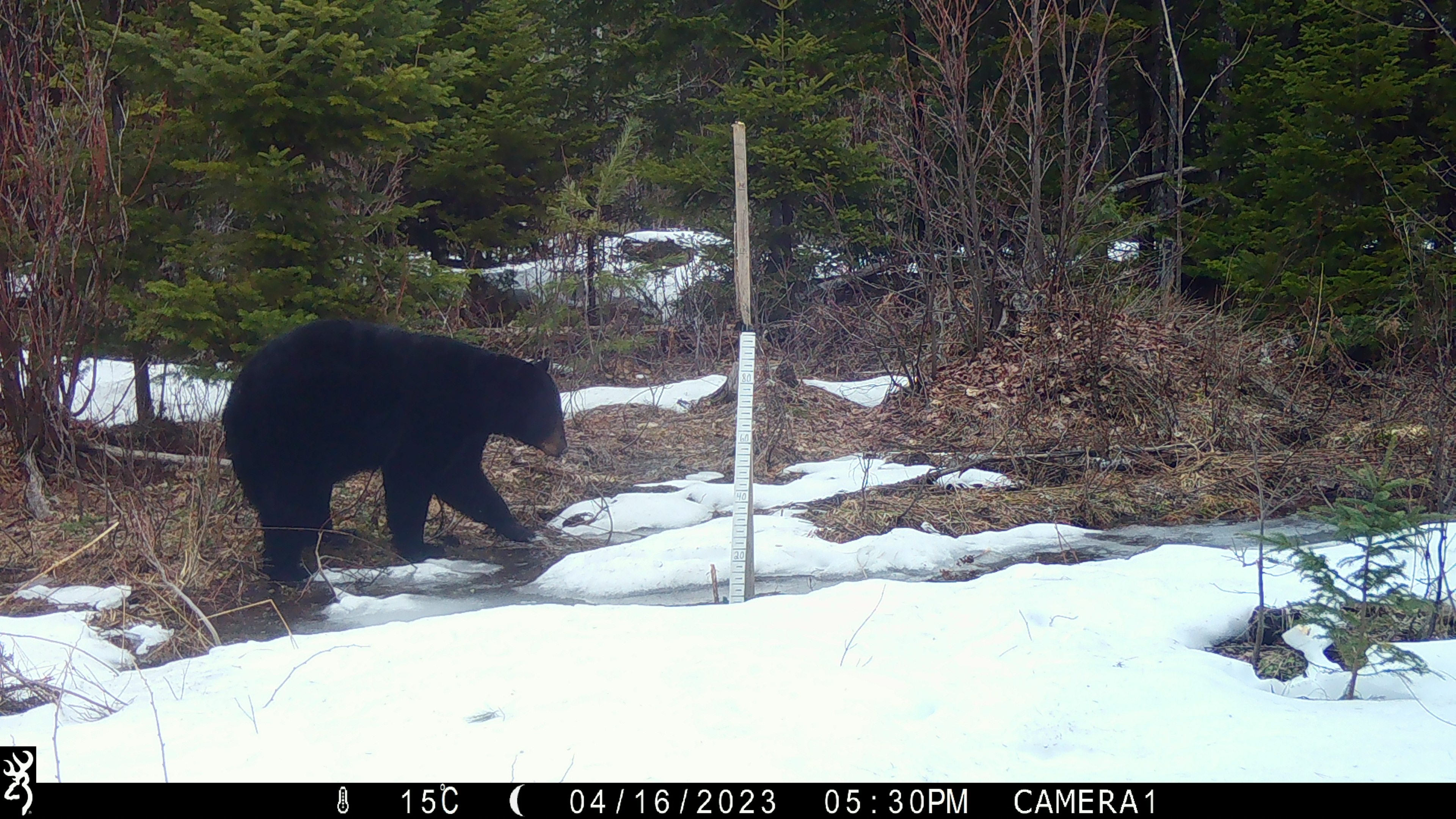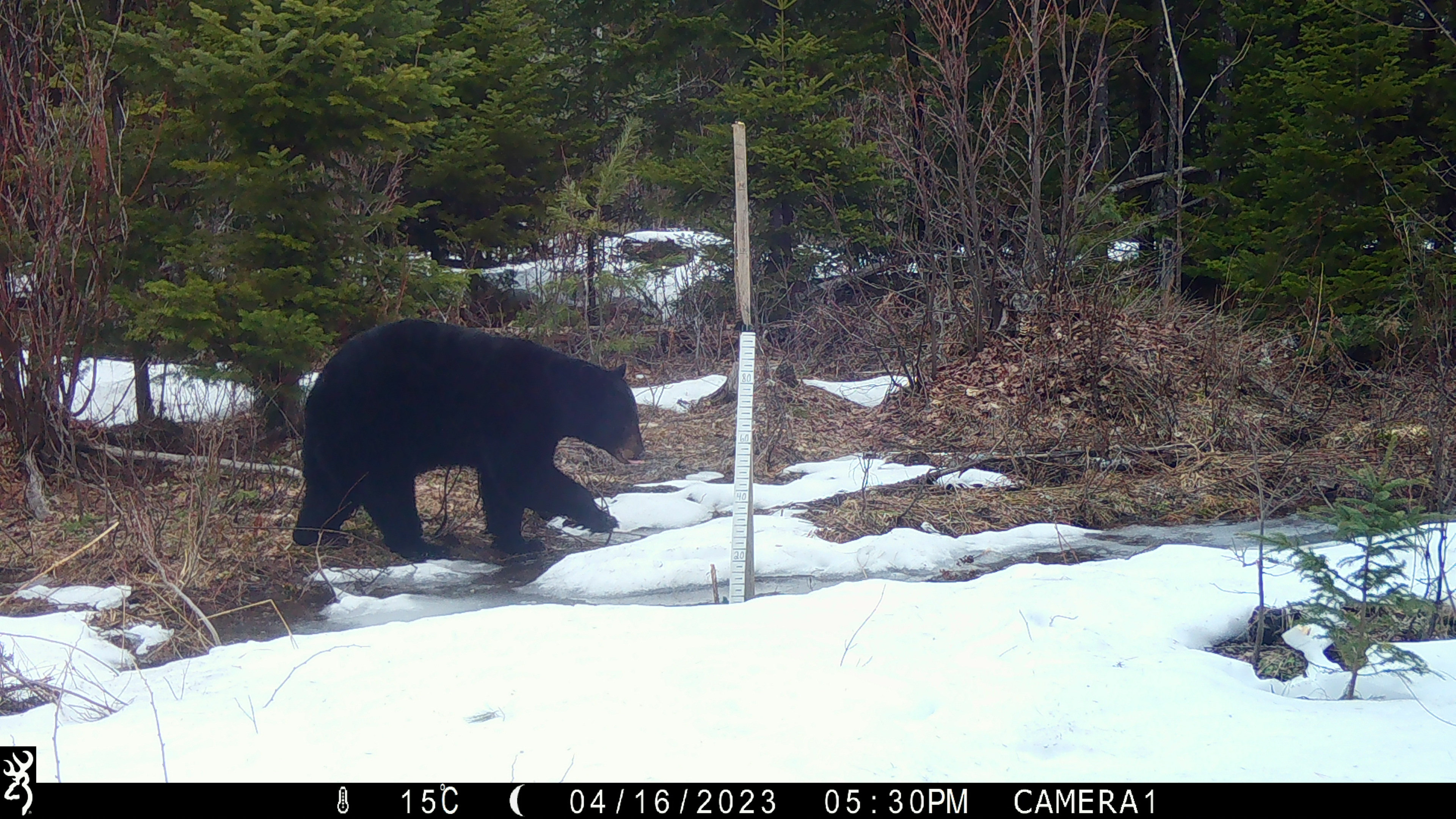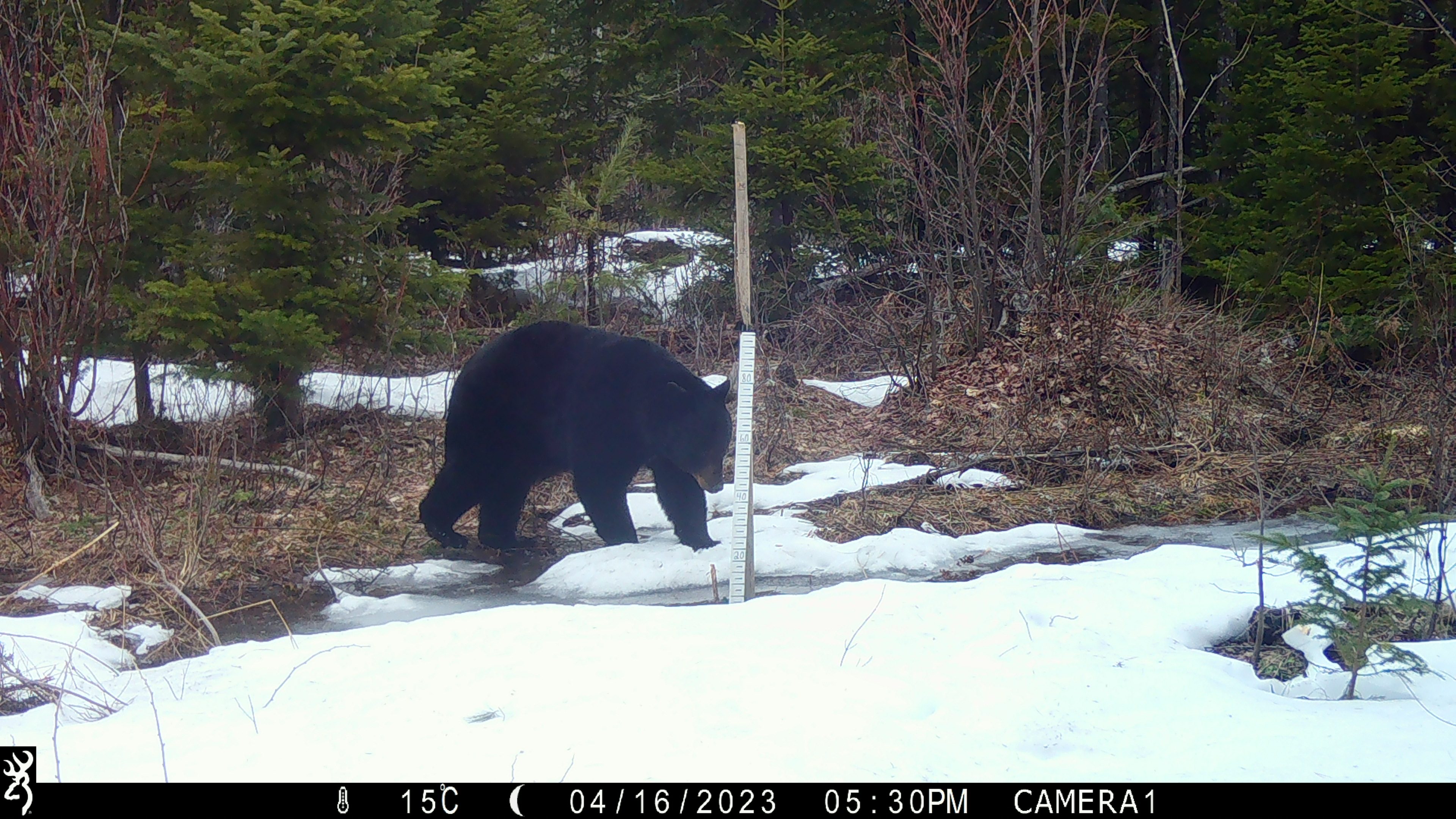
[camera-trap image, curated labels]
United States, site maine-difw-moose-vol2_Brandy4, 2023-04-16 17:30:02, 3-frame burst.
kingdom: Animalia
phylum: Chordata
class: Mammalia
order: Carnivora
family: Ursidae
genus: Ursus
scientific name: Ursus americanus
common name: black bear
Black bear (Ursus americanus).